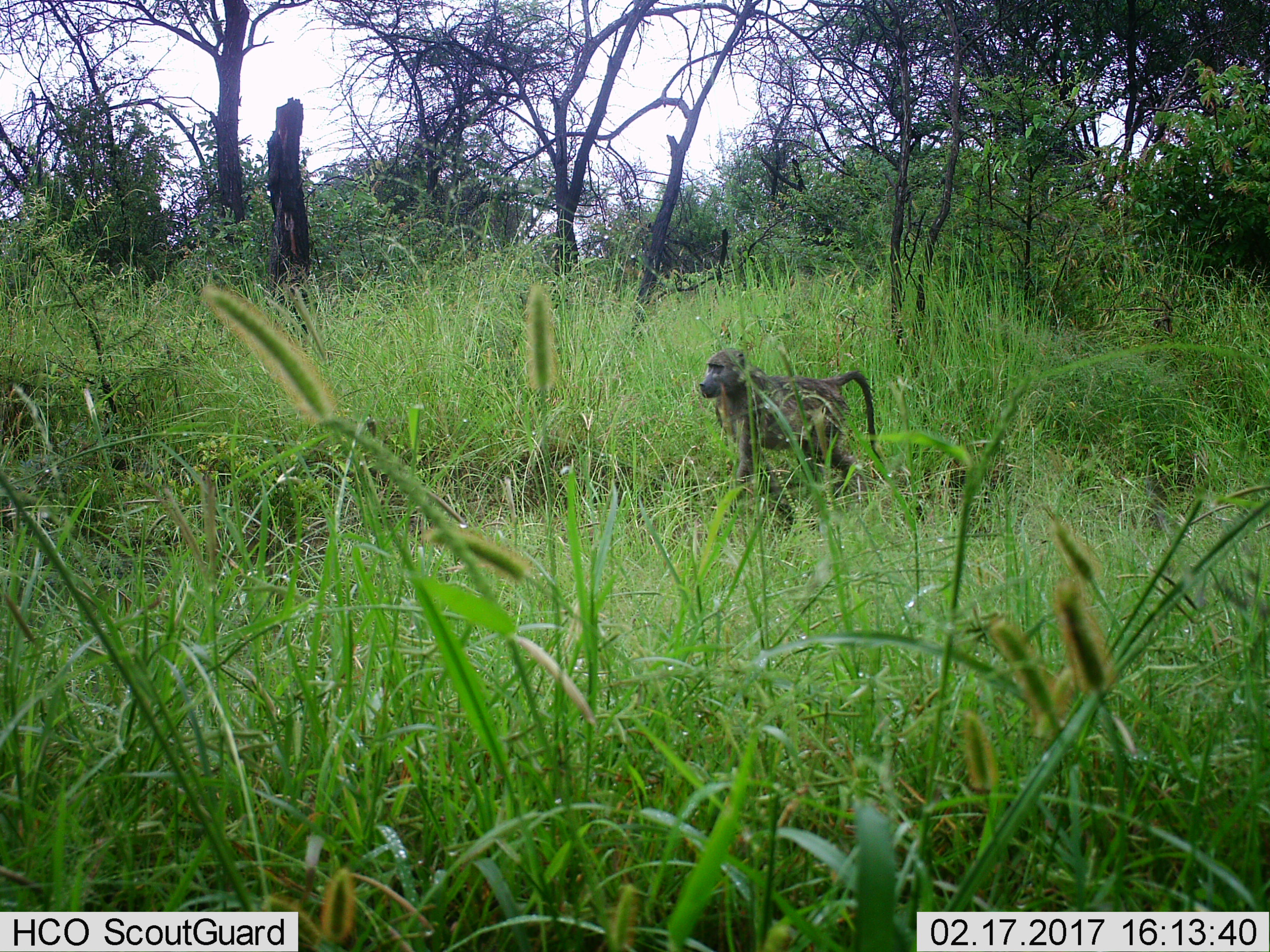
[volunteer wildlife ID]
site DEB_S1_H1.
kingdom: Animalia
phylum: Chordata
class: Mammalia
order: Primates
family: Cercopithecidae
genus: Papio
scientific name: Papio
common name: baboon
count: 1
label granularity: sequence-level